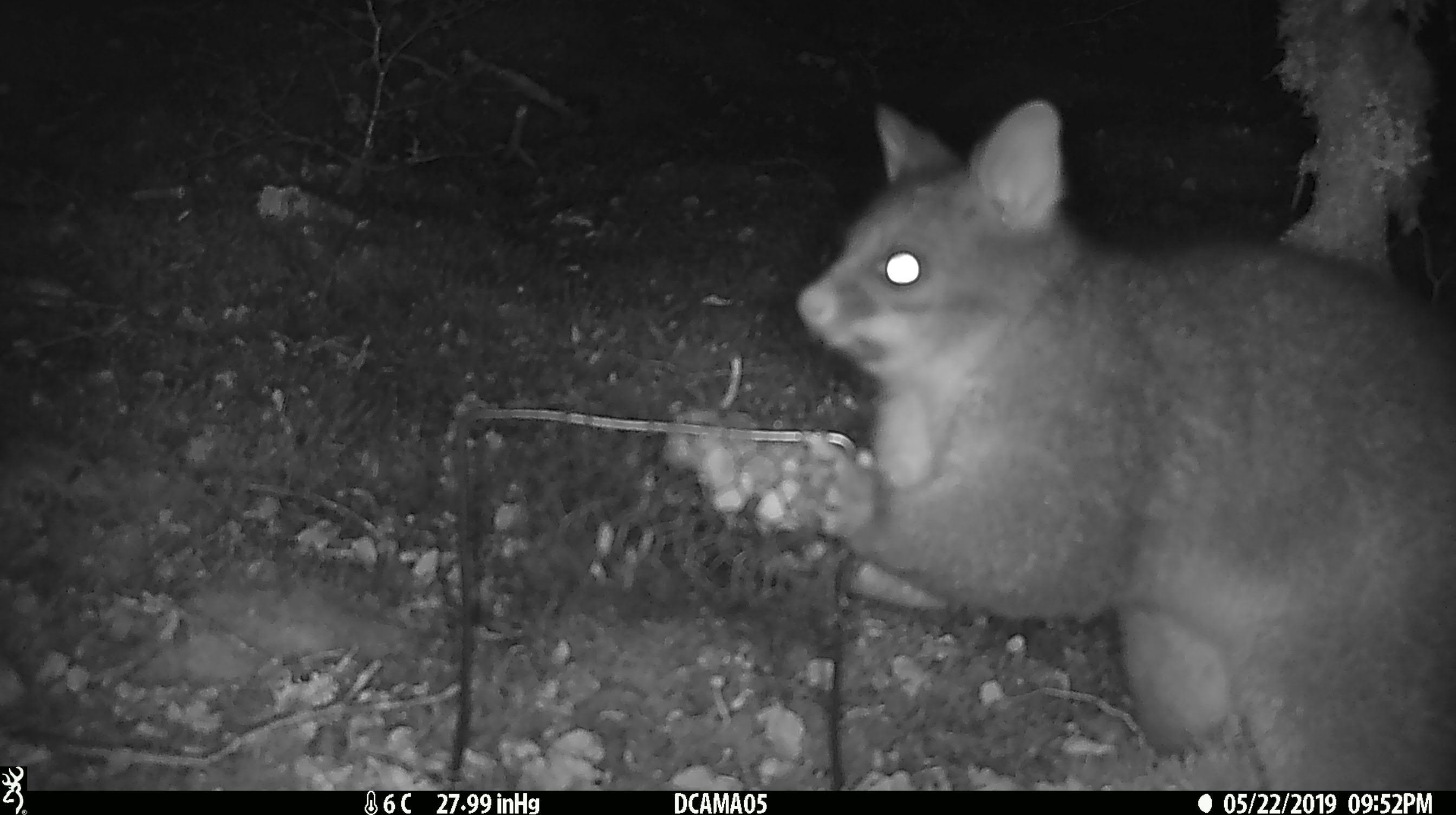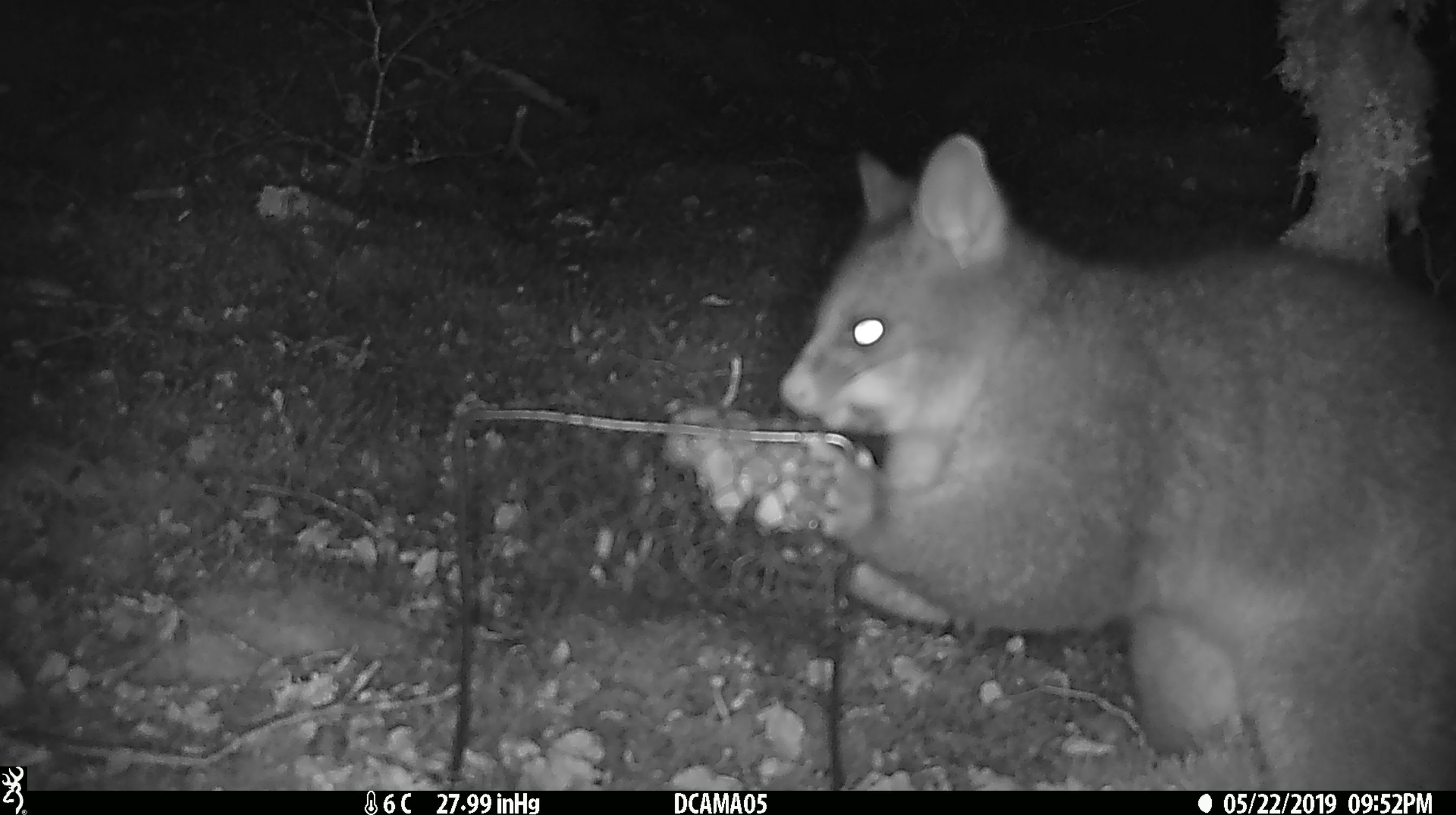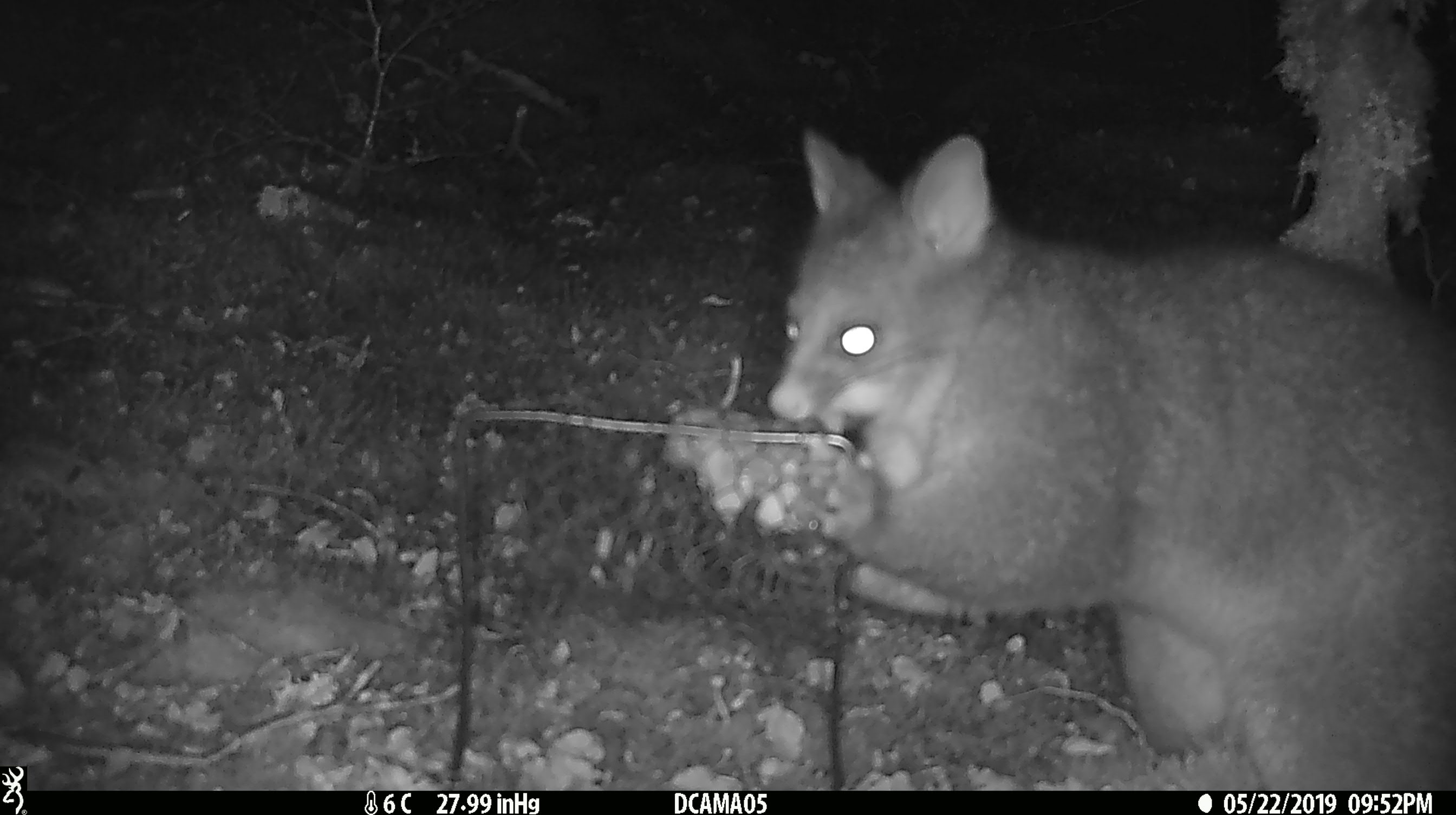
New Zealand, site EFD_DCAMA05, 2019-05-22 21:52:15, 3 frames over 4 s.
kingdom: Animalia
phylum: Chordata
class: Mammalia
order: Diprotodontia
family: Phalangeridae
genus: Trichosurus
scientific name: Trichosurus vulpecula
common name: common brushtail possum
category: possum